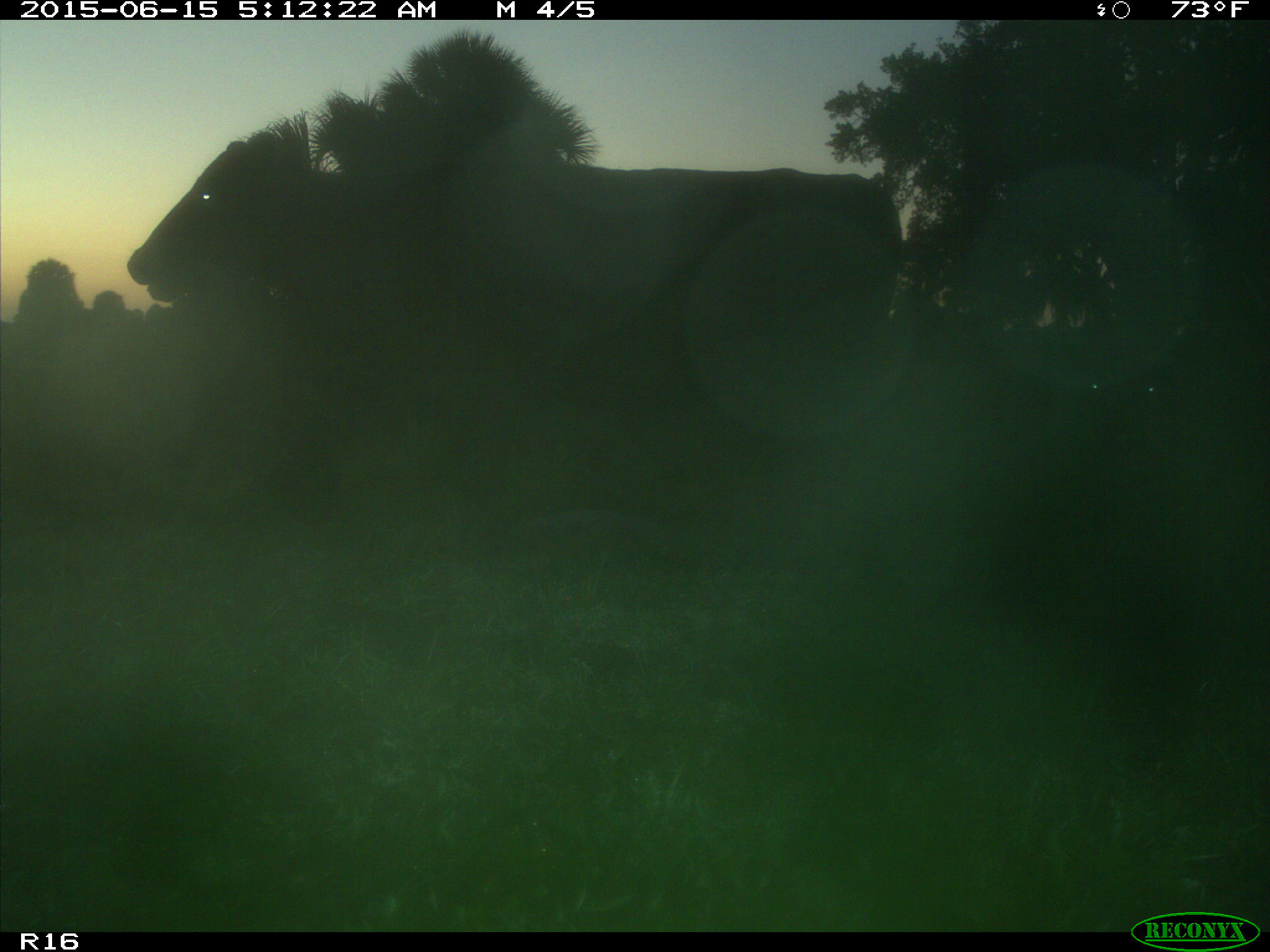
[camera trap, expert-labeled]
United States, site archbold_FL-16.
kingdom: Animalia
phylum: Chordata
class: Mammalia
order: Artiodactyla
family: Bovidae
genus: Bos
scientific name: Bos taurus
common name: domestic cow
Bos taurus (domestic cow).